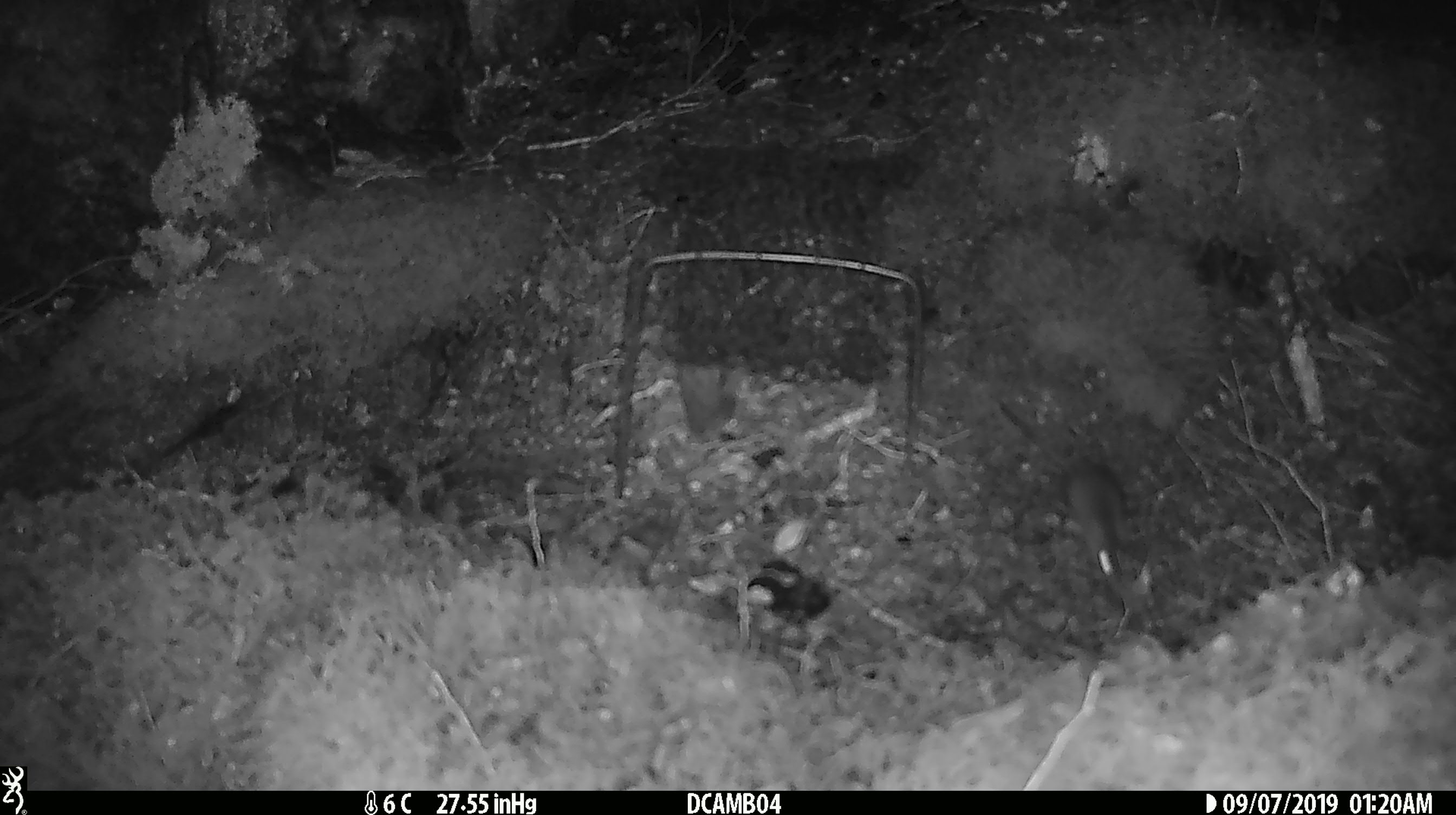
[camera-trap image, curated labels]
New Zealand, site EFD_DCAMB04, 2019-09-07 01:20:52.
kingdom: Animalia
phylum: Chordata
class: Mammalia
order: Rodentia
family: Muridae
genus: Mus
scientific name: Mus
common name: mouse